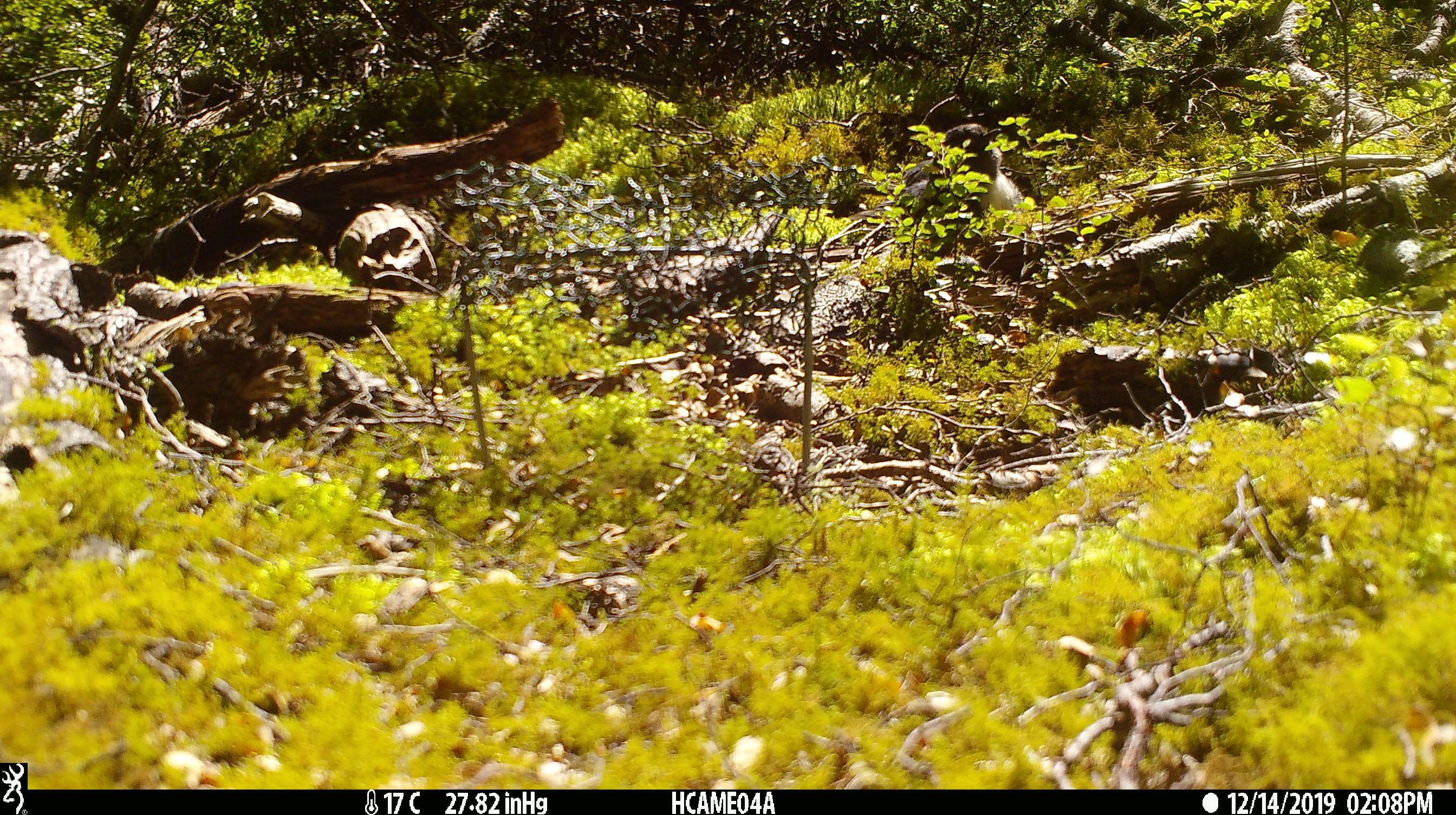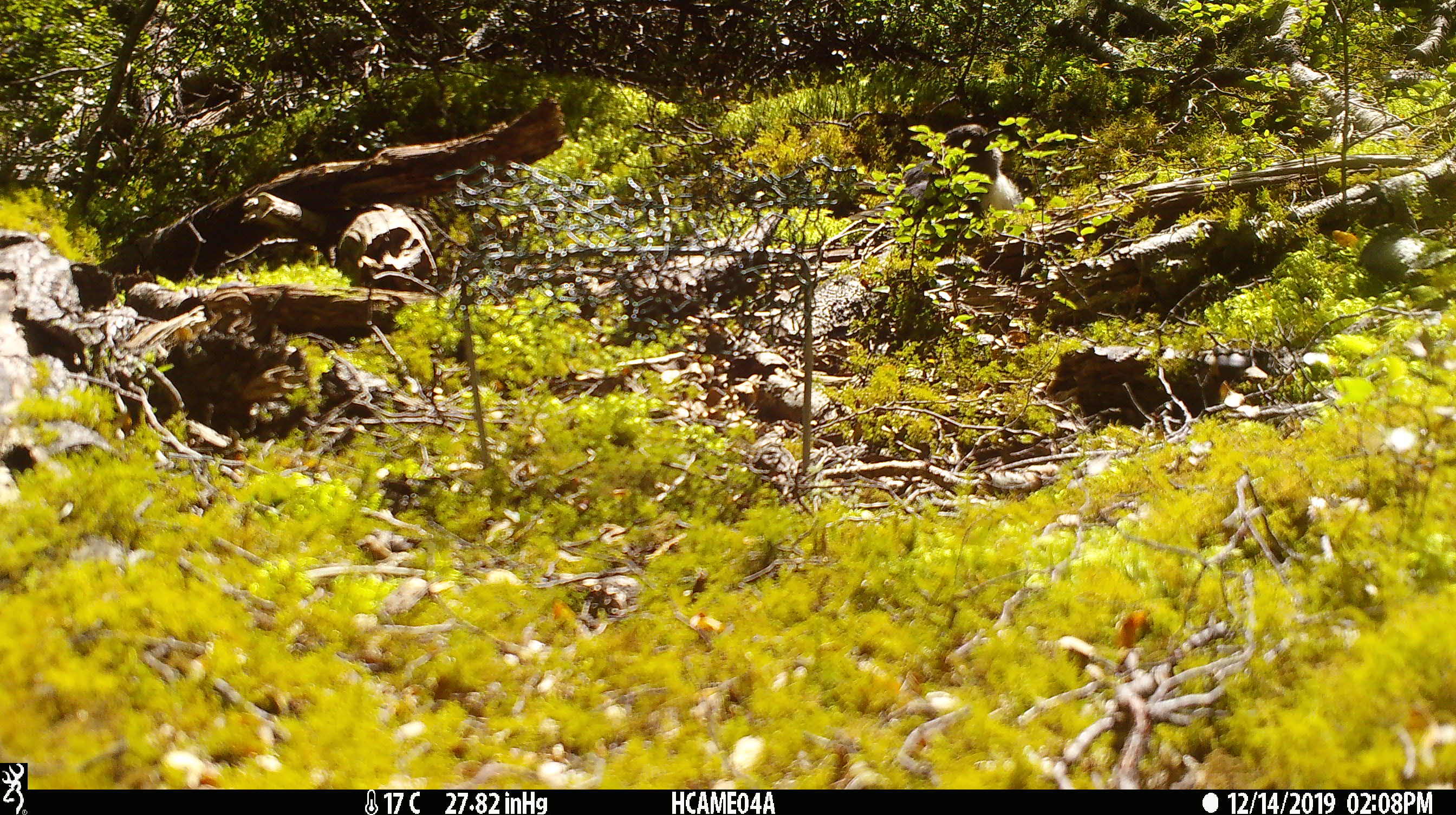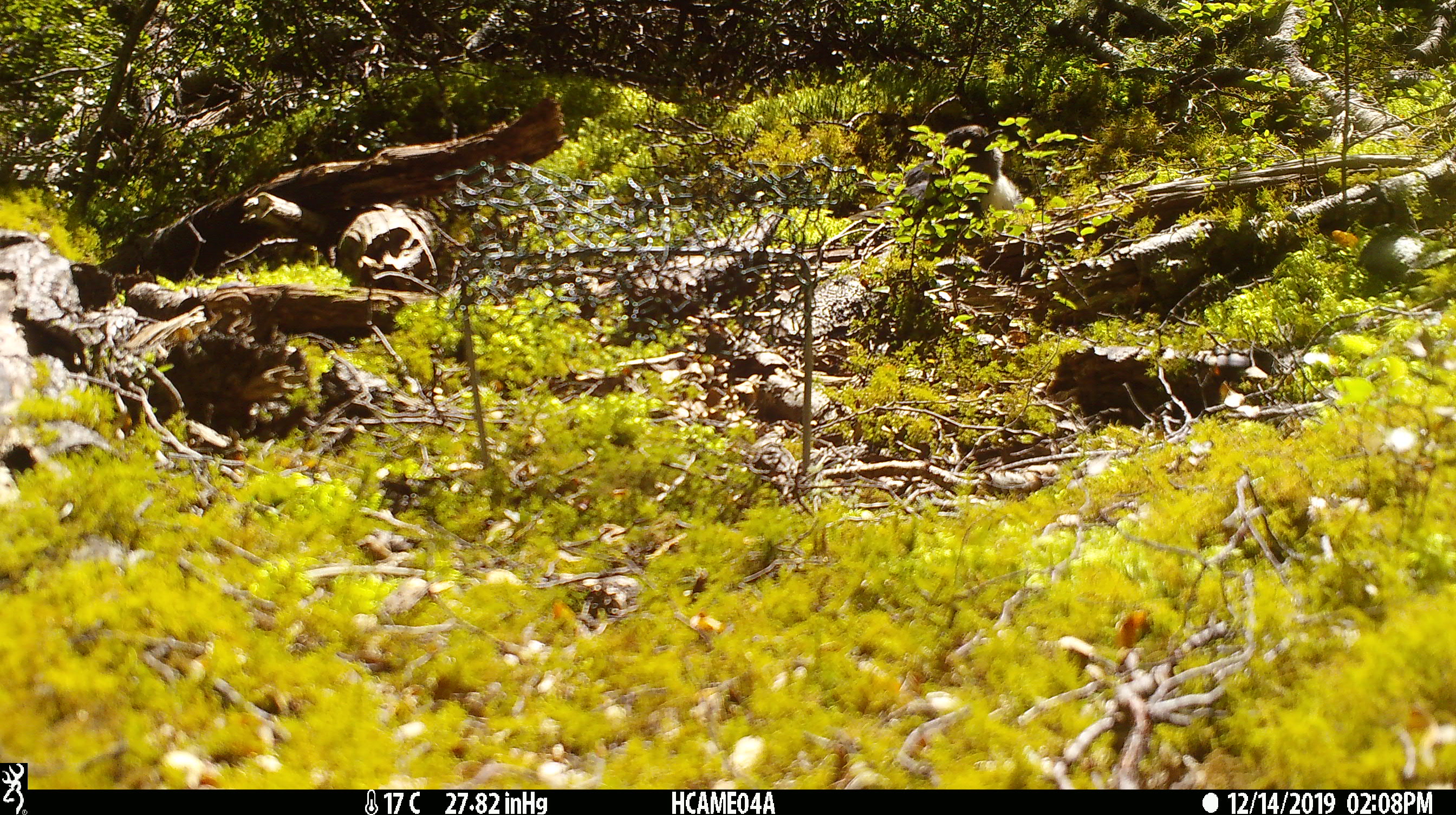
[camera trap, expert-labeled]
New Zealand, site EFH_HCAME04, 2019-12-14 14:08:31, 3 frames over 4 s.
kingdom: Animalia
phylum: Chordata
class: Aves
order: Passeriformes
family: Petroicidae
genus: Petroica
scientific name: Petroica australis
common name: new zealand robin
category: robin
Robin (new zealand robin) (Petroica australis).